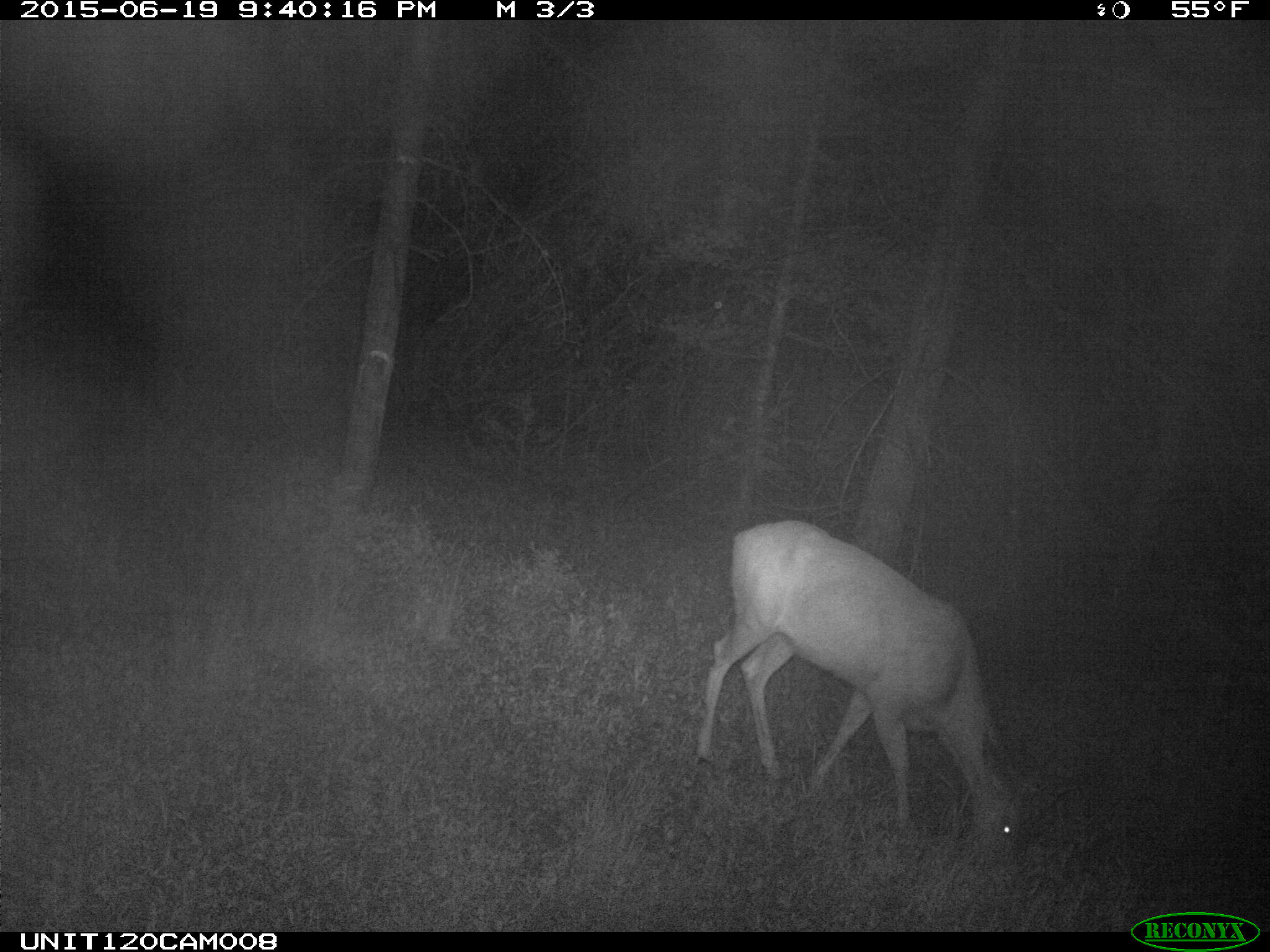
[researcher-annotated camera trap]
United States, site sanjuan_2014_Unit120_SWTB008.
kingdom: Animalia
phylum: Chordata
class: Mammalia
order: Artiodactyla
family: Cervidae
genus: Odocoileus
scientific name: Odocoileus hemionus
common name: mule deer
Odocoileus hemionus (mule deer).